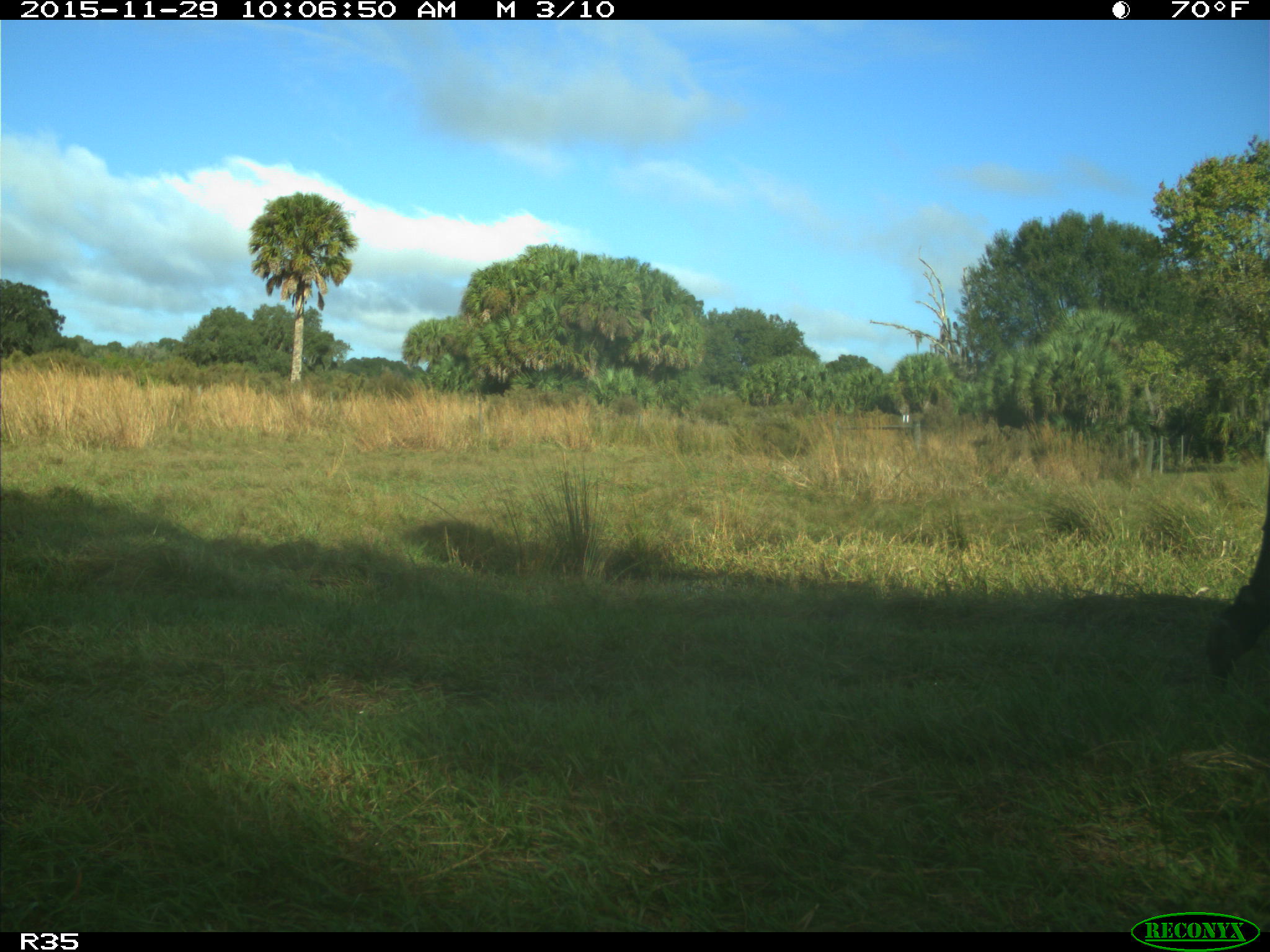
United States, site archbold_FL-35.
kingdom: Animalia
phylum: Chordata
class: Mammalia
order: Artiodactyla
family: Bovidae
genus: Bos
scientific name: Bos taurus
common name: domestic cow